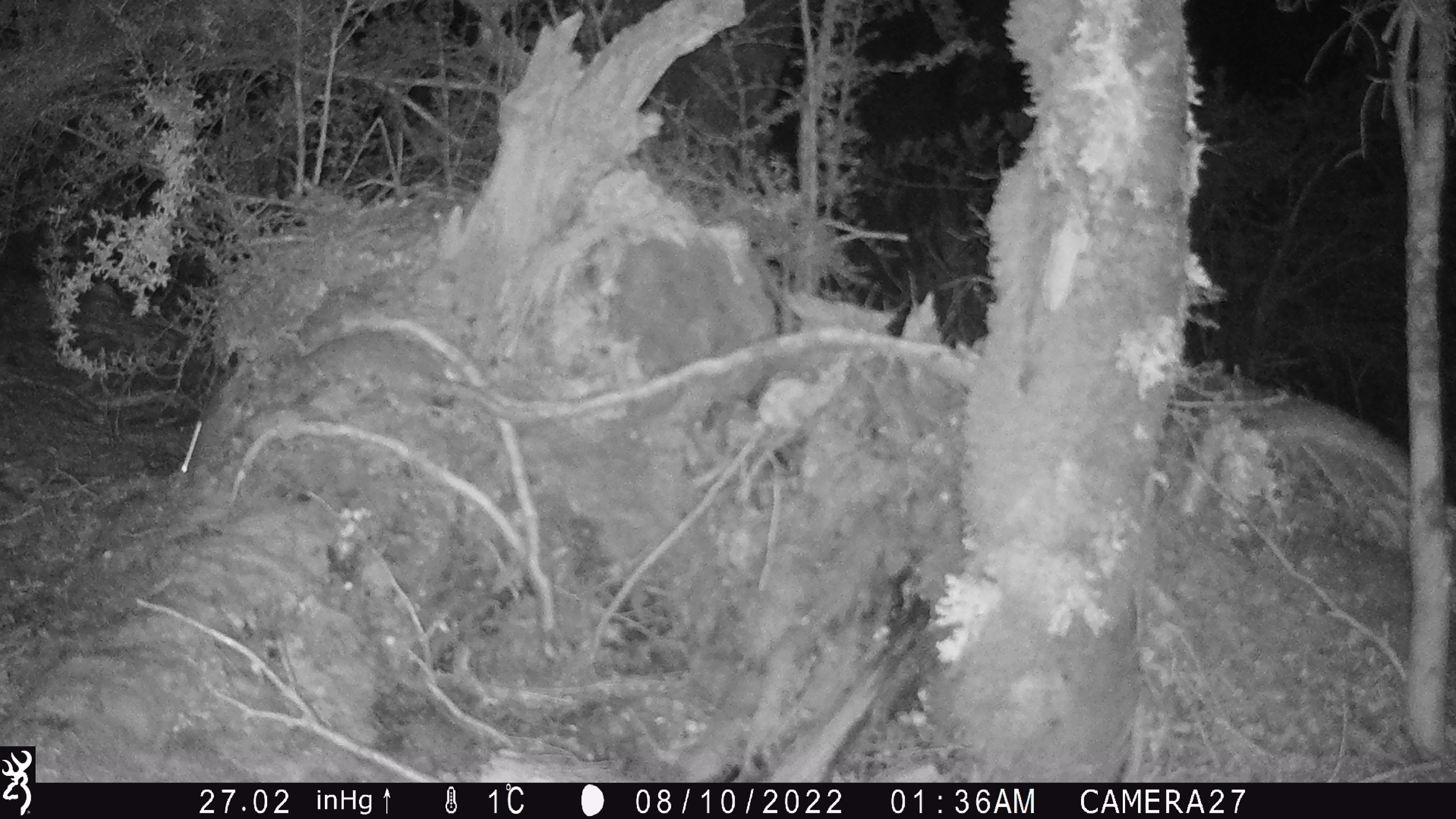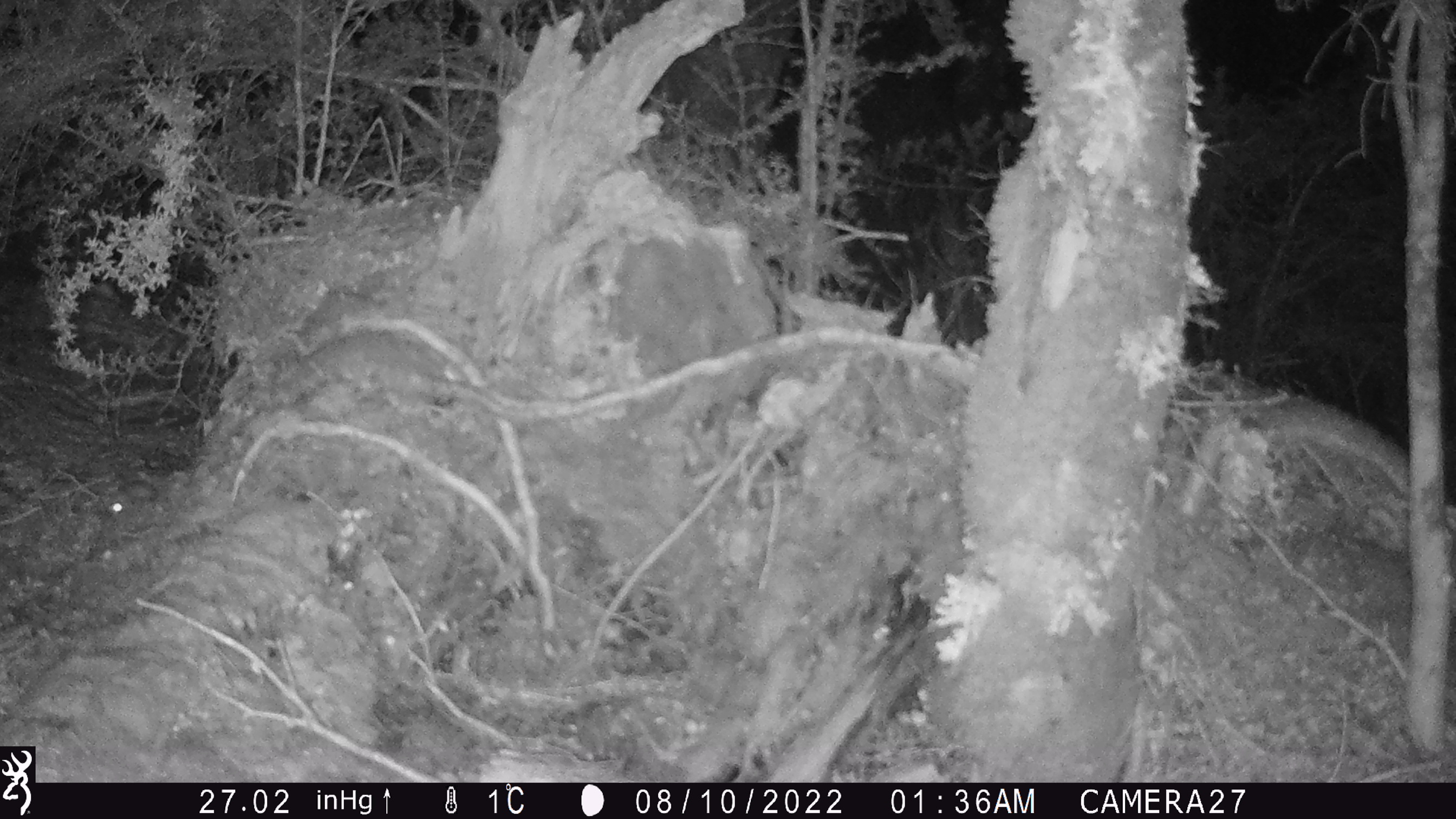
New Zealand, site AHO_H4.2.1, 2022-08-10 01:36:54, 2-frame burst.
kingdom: Animalia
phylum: Chordata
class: Mammalia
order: Rodentia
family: Muridae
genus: Mus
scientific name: Mus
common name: mouse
Mouse (Mus).